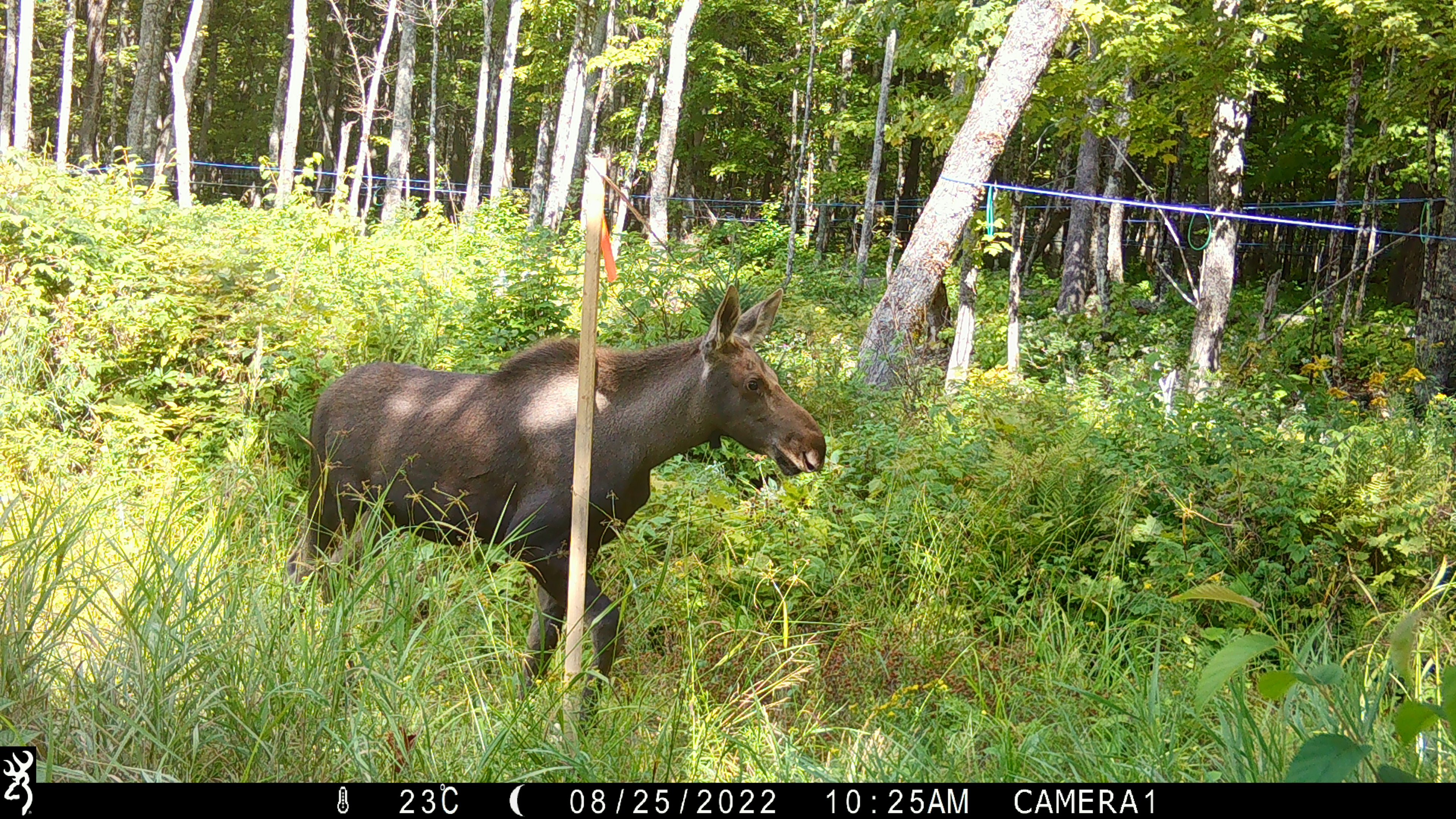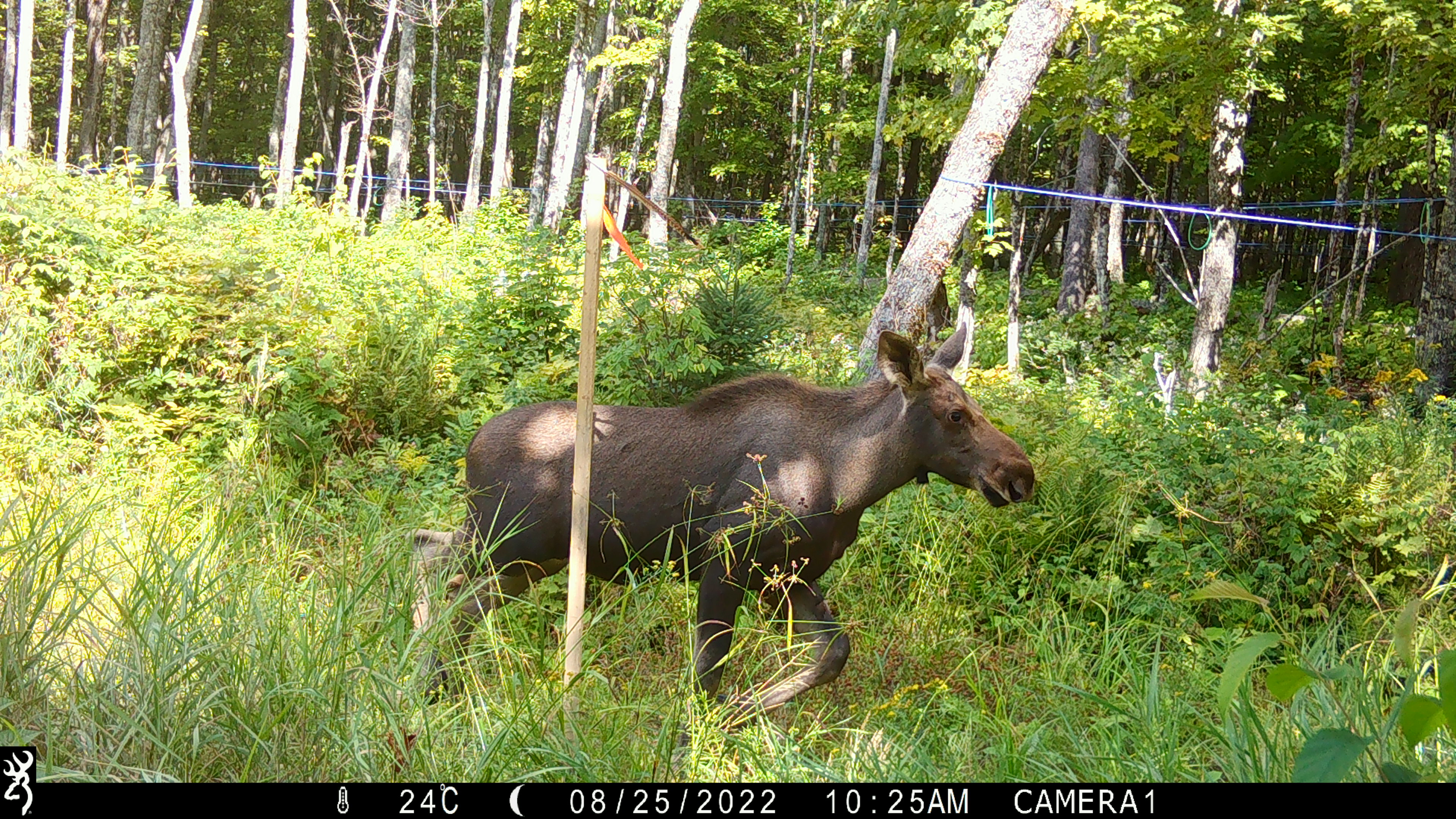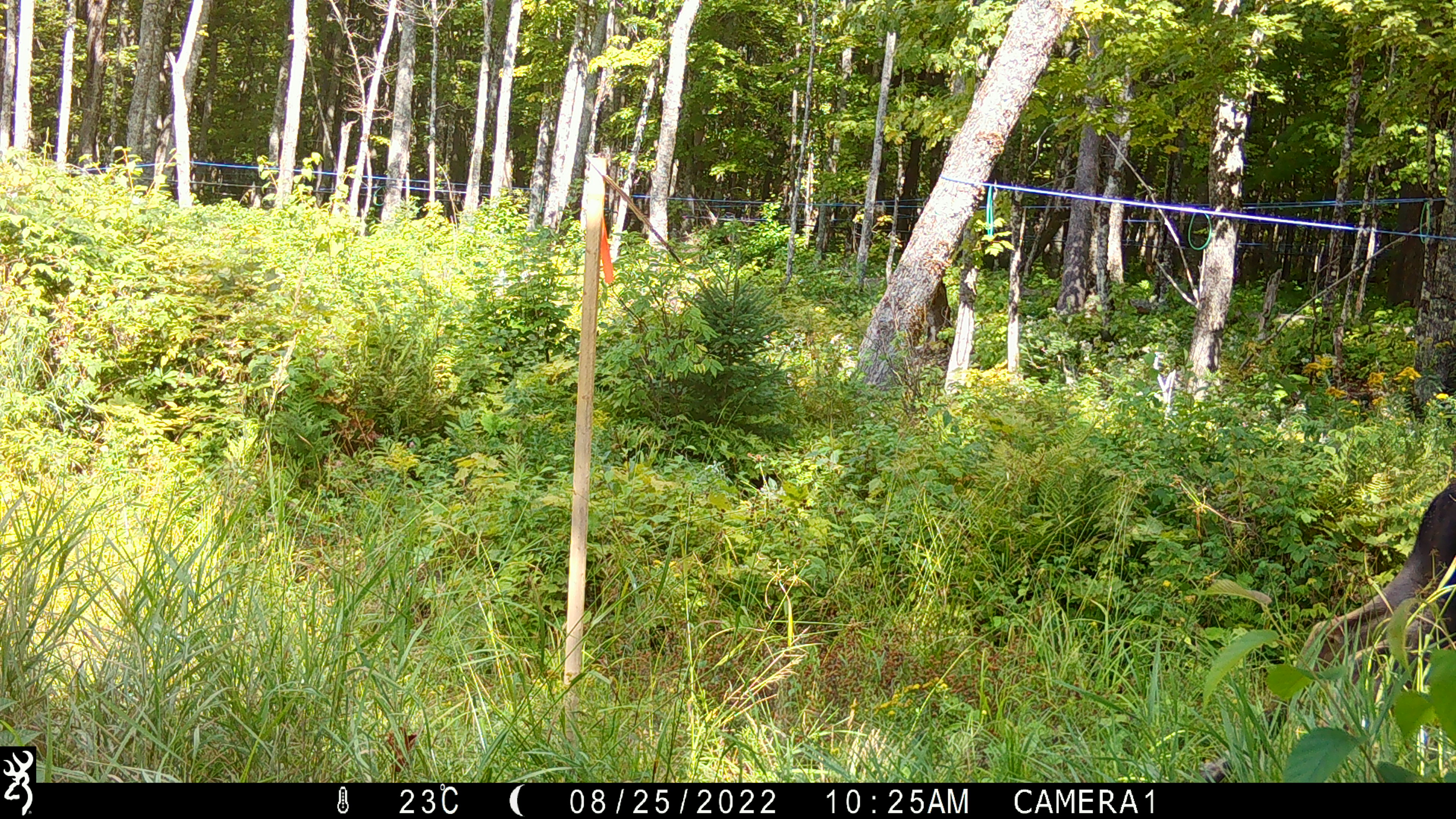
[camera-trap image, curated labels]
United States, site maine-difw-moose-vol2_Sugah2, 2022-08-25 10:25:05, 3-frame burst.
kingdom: Animalia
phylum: Chordata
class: Mammalia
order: Artiodactyla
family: Cervidae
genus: Alces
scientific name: Alces alces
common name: moose